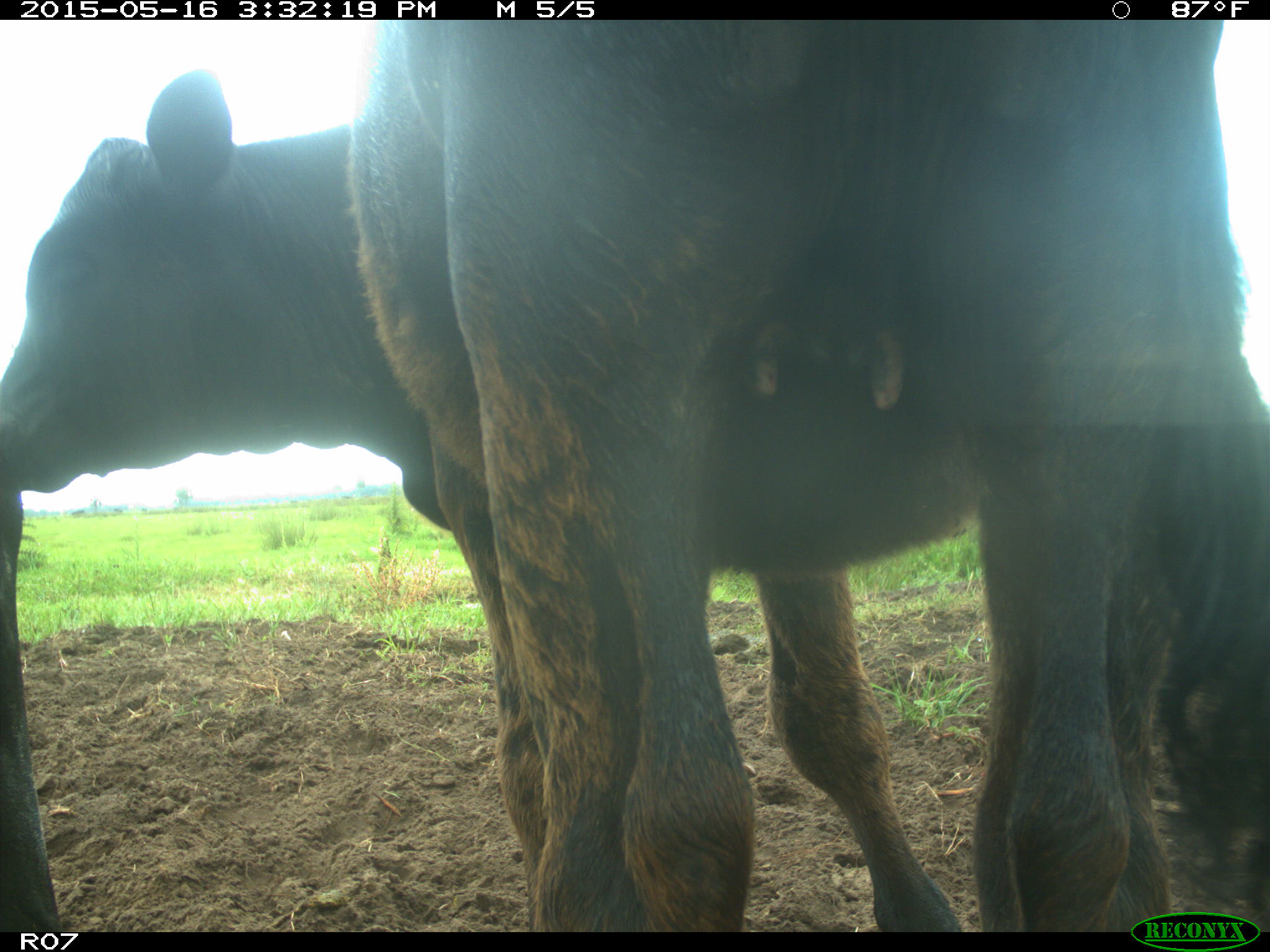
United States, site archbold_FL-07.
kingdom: Animalia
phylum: Chordata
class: Mammalia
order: Artiodactyla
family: Bovidae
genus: Bos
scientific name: Bos taurus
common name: domestic cow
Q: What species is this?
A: Bos taurus (domestic cow).